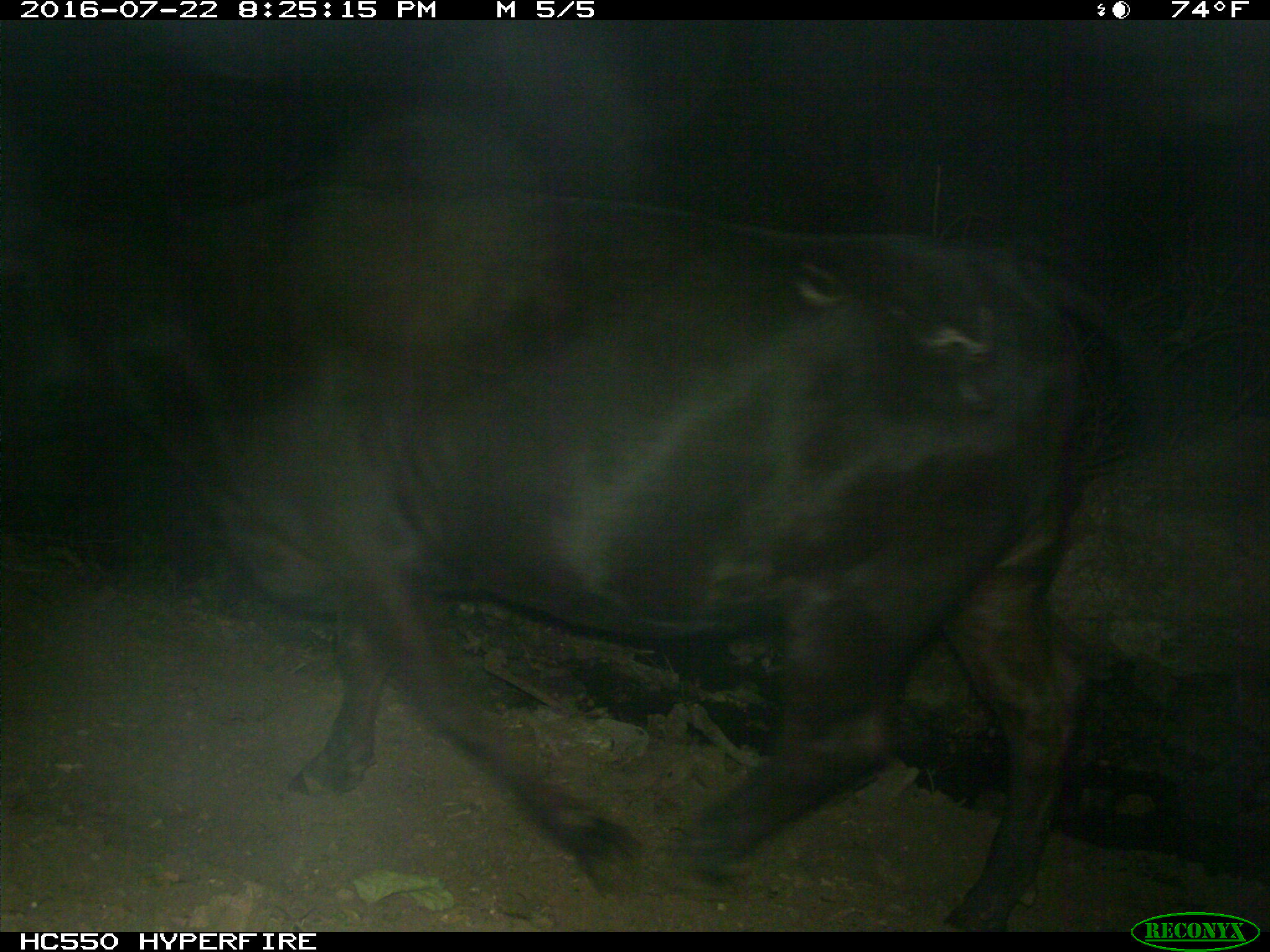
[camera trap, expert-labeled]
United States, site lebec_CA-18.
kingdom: Animalia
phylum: Chordata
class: Mammalia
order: Artiodactyla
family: Bovidae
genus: Bos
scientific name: Bos taurus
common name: domestic cow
Bos taurus (domestic cow).